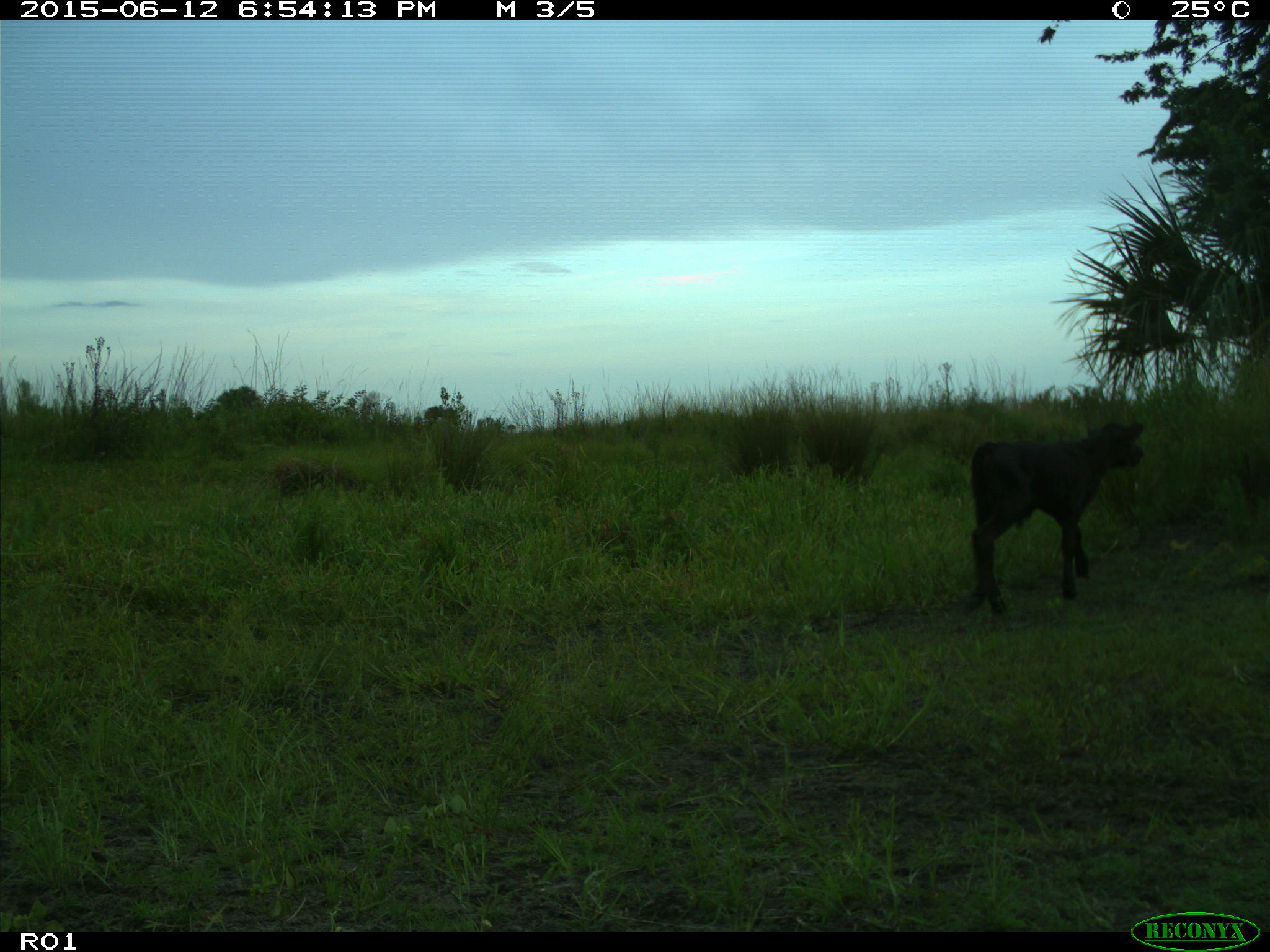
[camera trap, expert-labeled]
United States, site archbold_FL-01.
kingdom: Animalia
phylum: Chordata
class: Mammalia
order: Artiodactyla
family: Bovidae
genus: Bos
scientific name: Bos taurus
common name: domestic cow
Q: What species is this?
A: Bos taurus (domestic cow).